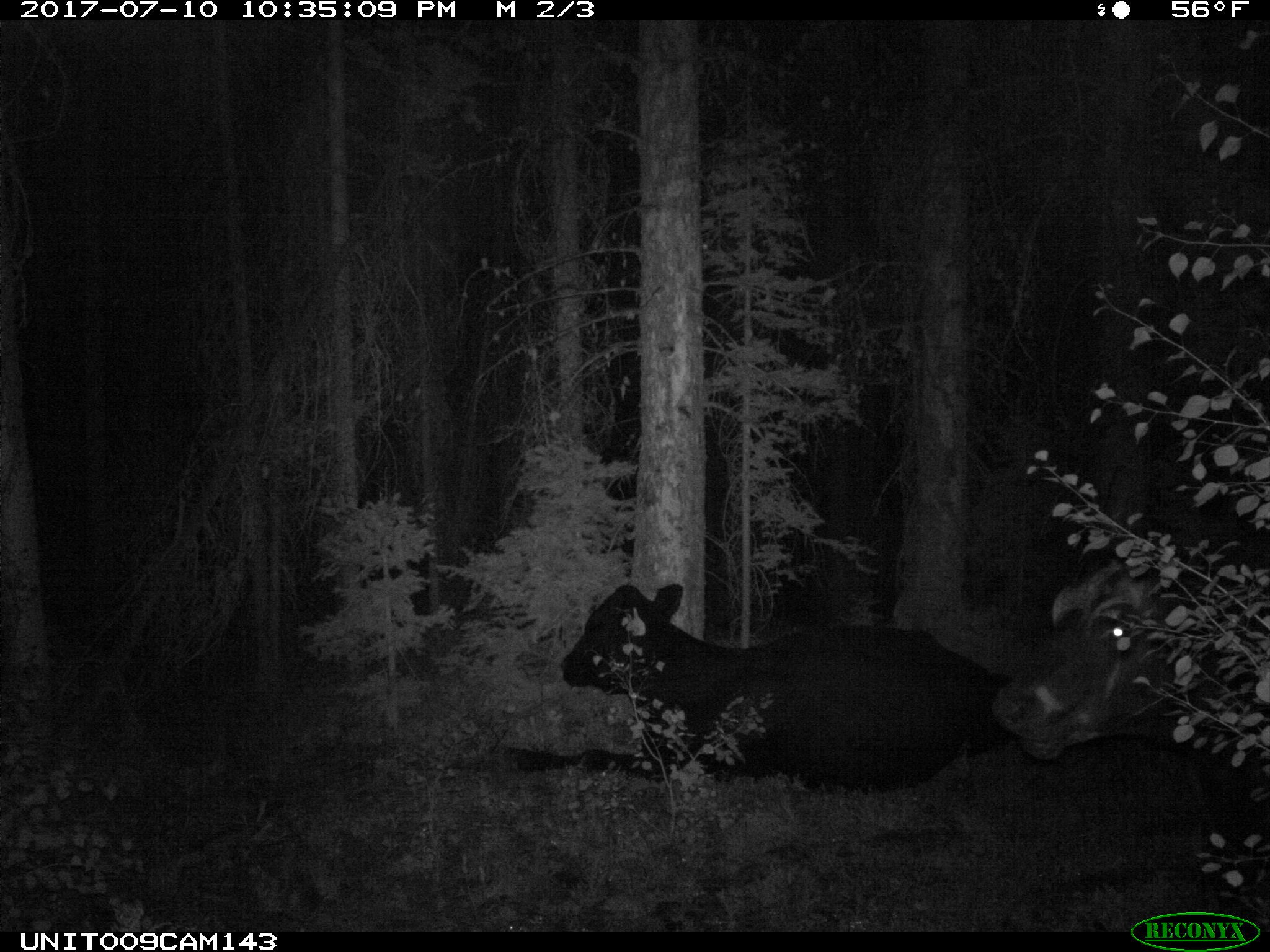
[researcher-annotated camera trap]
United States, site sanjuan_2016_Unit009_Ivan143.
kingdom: Animalia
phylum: Chordata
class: Mammalia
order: Artiodactyla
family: Bovidae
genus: Bos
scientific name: Bos taurus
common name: domestic cow